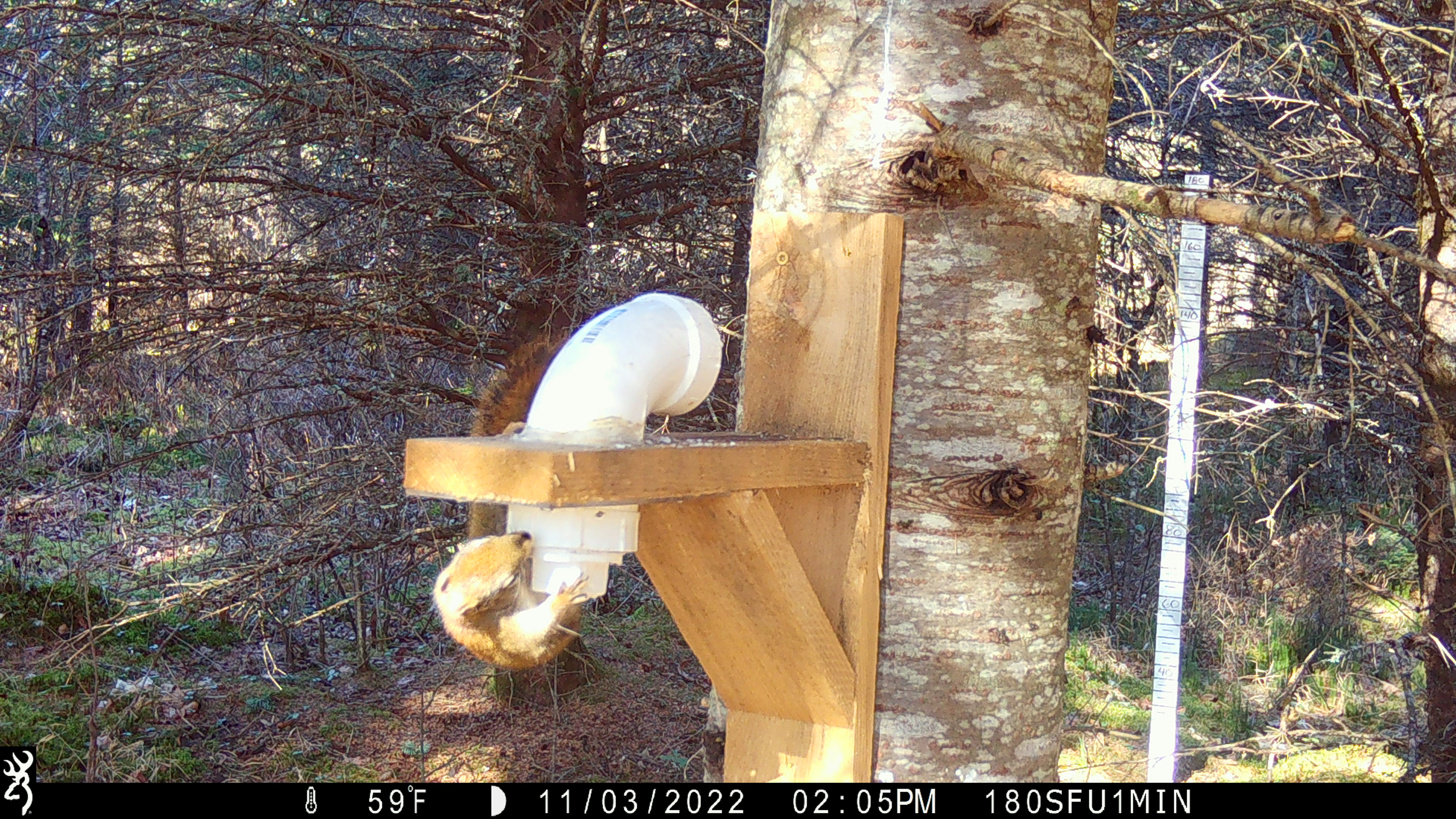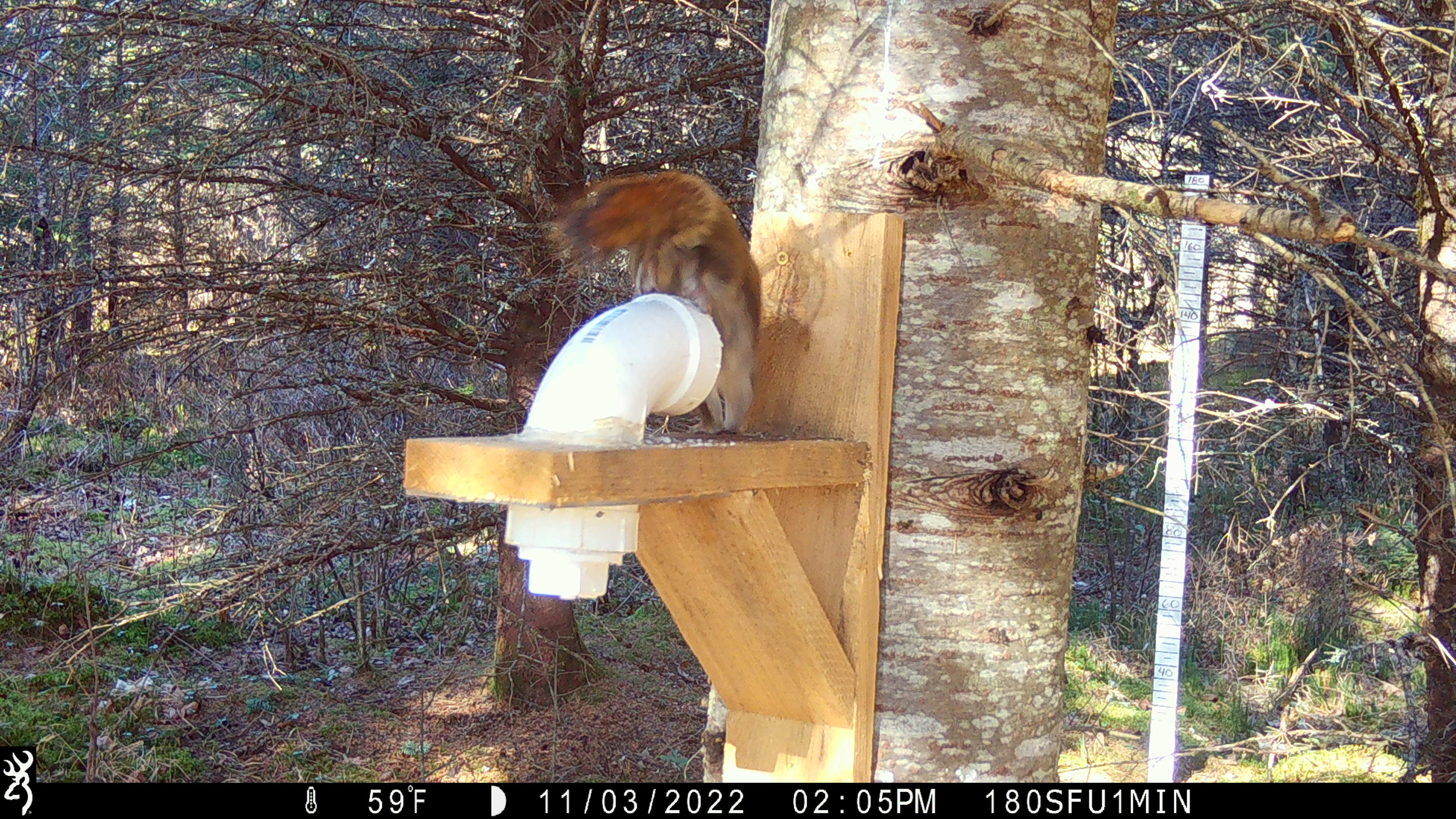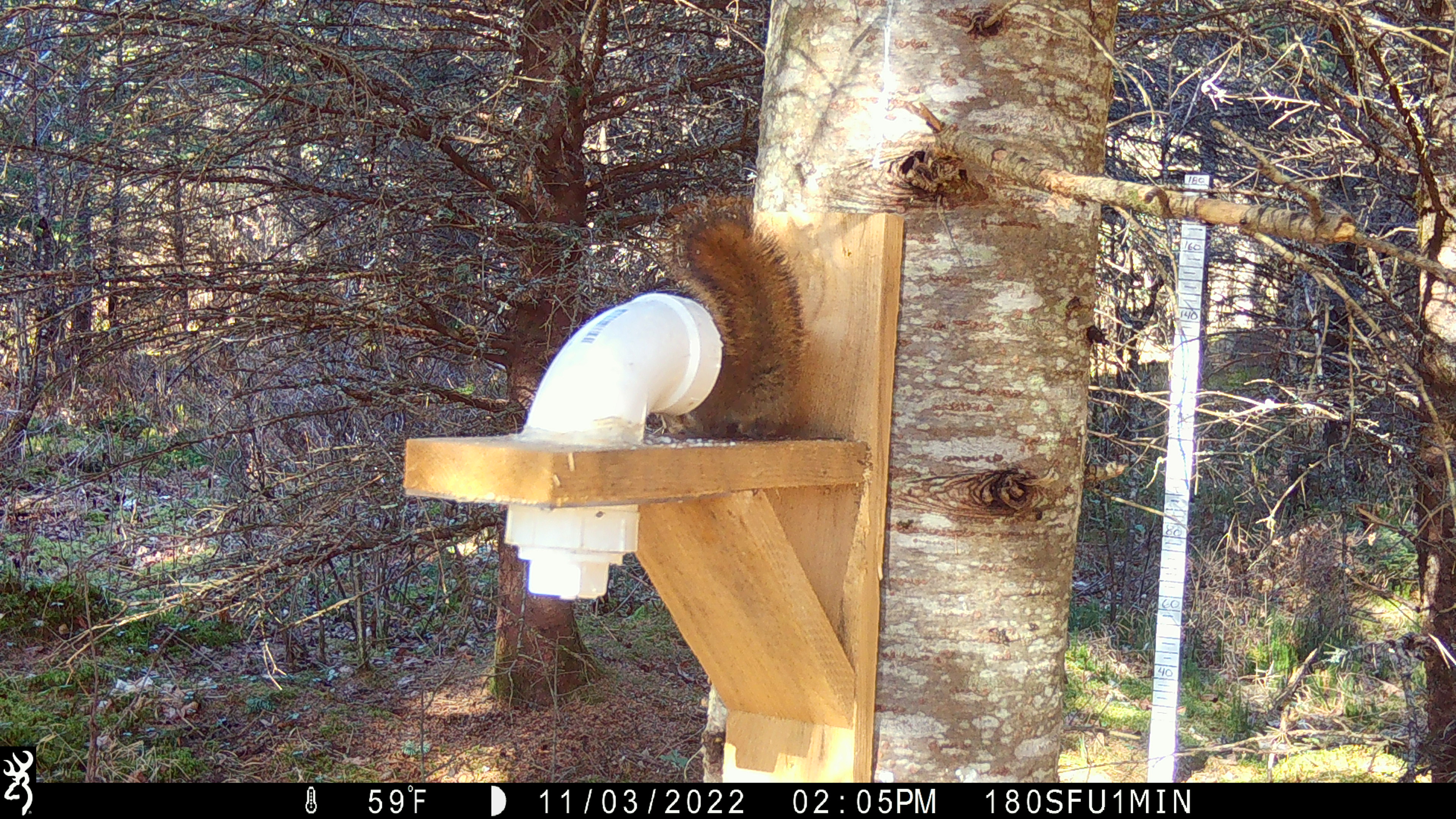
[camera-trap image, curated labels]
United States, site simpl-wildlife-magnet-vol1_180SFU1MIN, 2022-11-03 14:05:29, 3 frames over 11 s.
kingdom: Animalia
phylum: Chordata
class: Mammalia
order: Rodentia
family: Sciuridae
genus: Tamiasciurus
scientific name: Tamiasciurus hudsonicus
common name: red squirrel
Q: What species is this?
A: Red squirrel (Tamiasciurus hudsonicus).